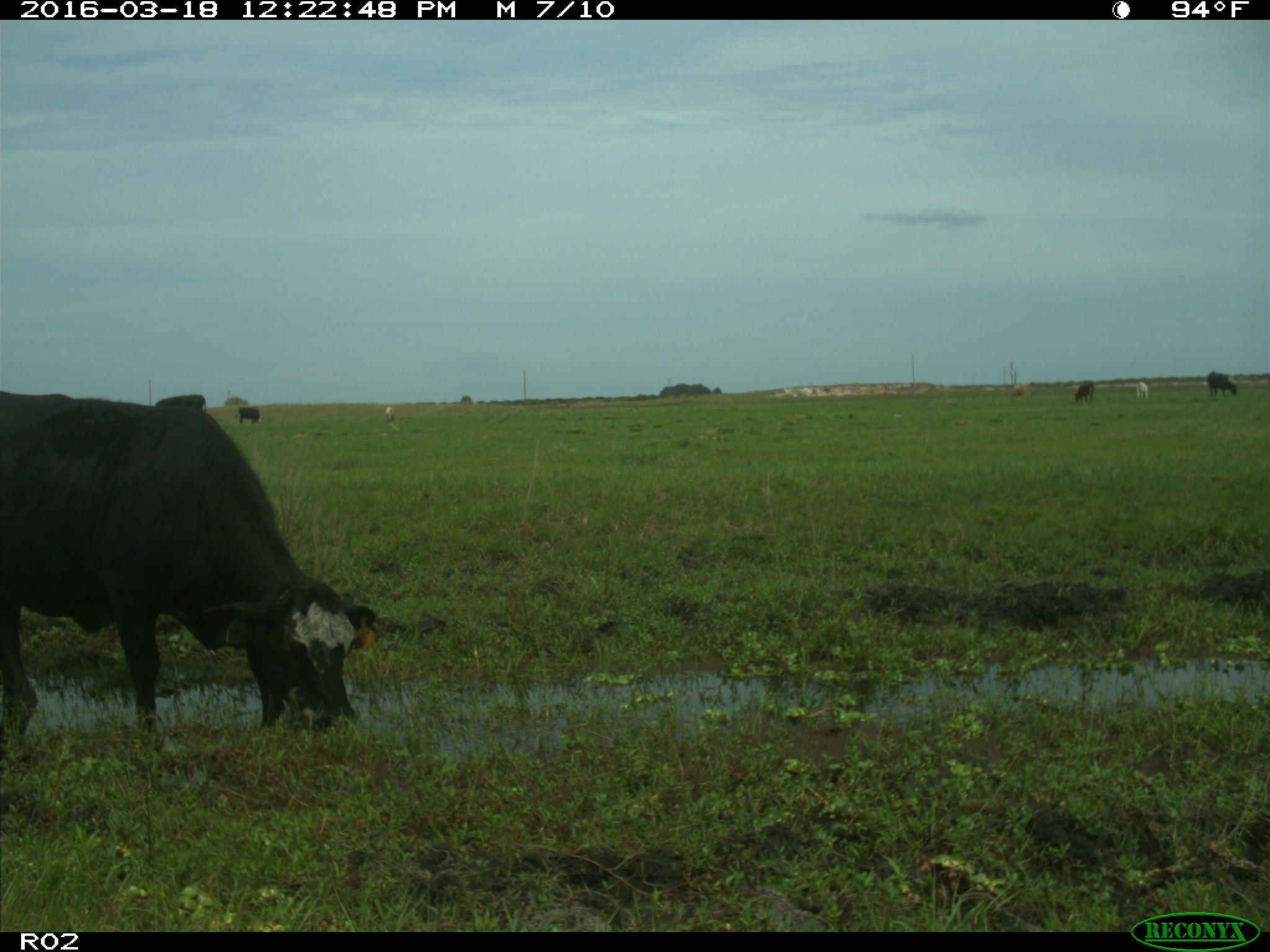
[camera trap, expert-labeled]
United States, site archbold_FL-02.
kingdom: Animalia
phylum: Chordata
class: Mammalia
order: Artiodactyla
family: Bovidae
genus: Bos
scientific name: Bos taurus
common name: domestic cow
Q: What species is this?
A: Bos taurus (domestic cow).